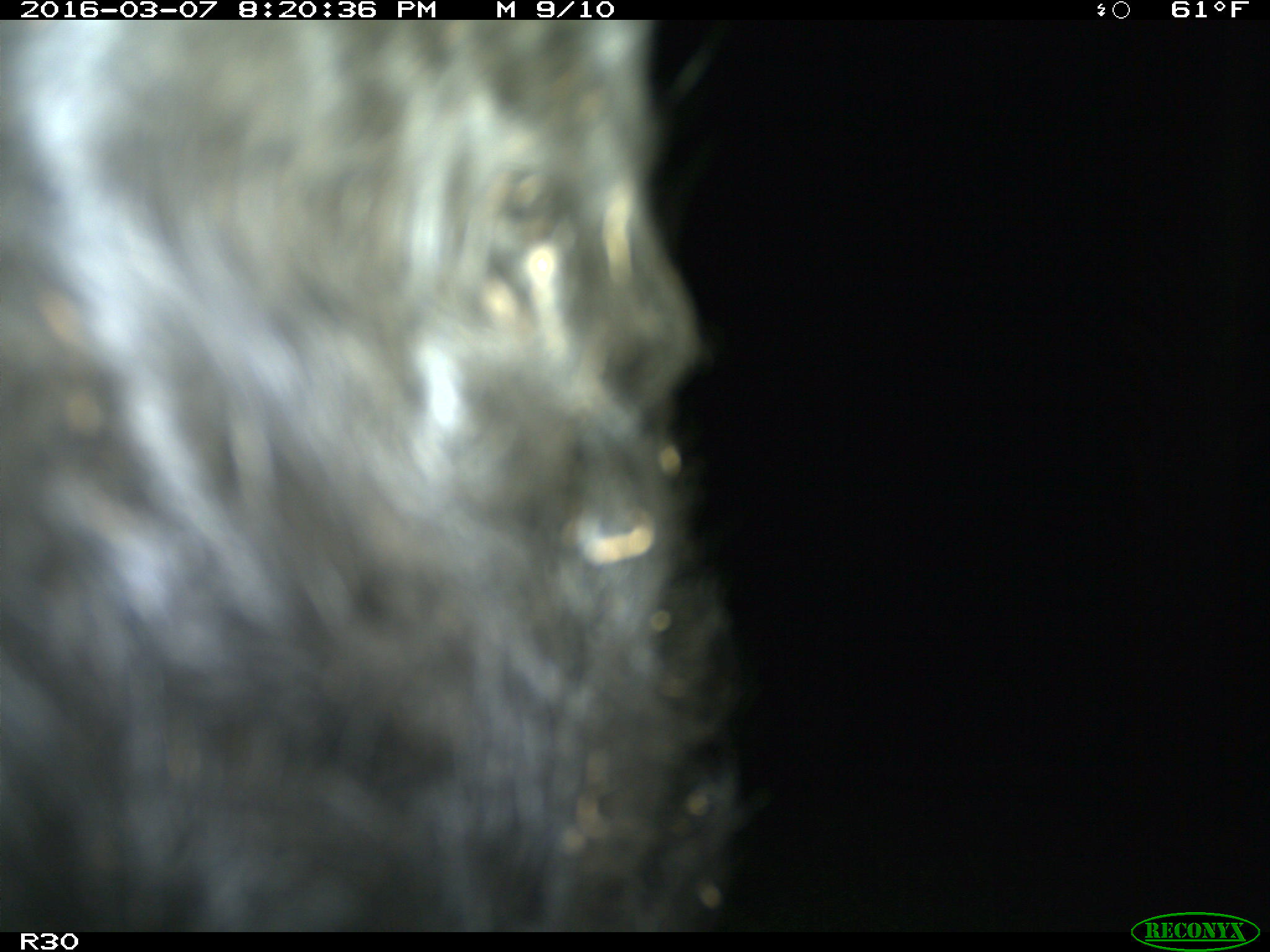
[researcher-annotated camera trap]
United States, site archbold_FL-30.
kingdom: Animalia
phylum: Chordata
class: Mammalia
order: Artiodactyla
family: Bovidae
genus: Bos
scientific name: Bos taurus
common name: domestic cow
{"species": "Bos taurus (domestic cow)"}